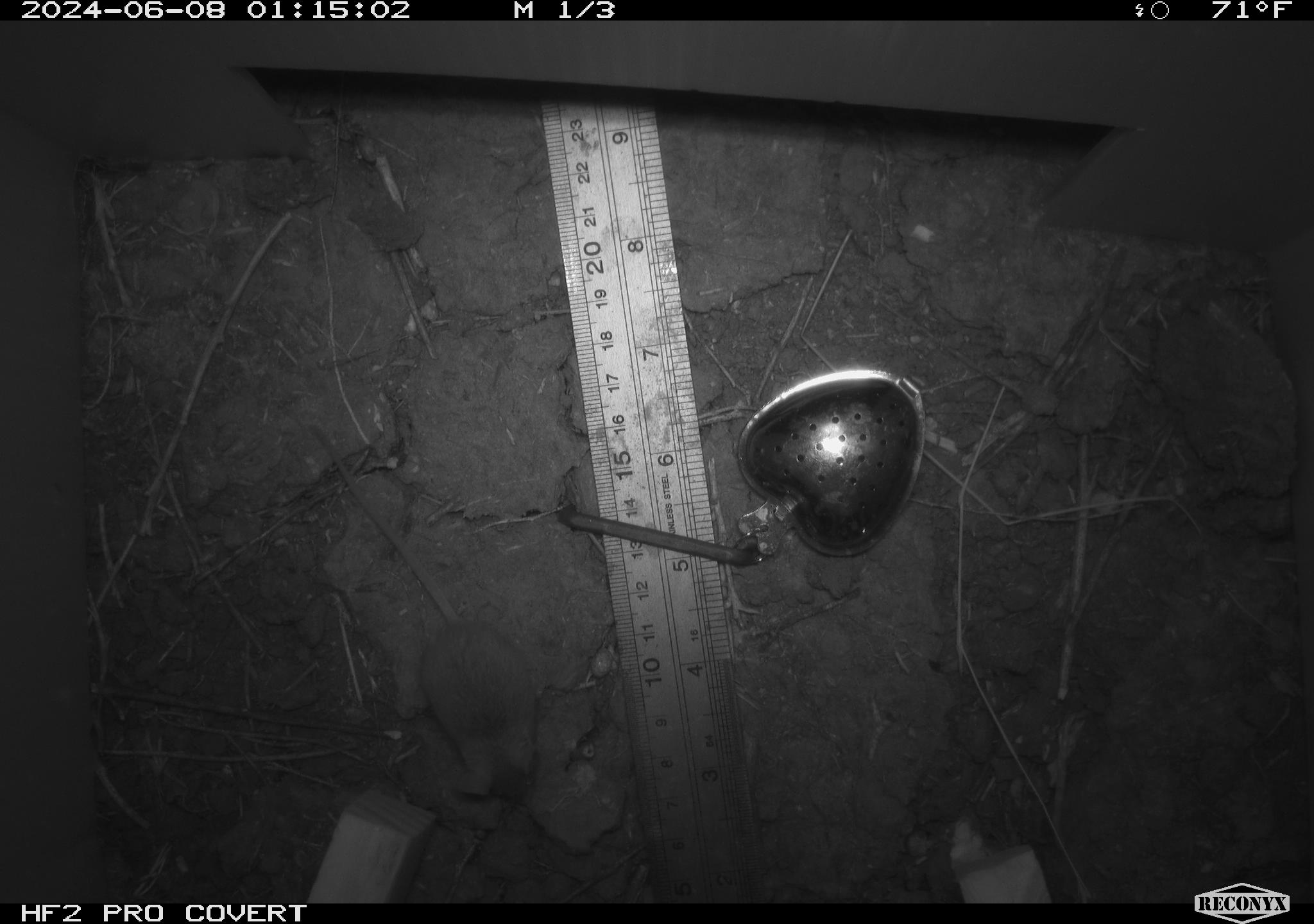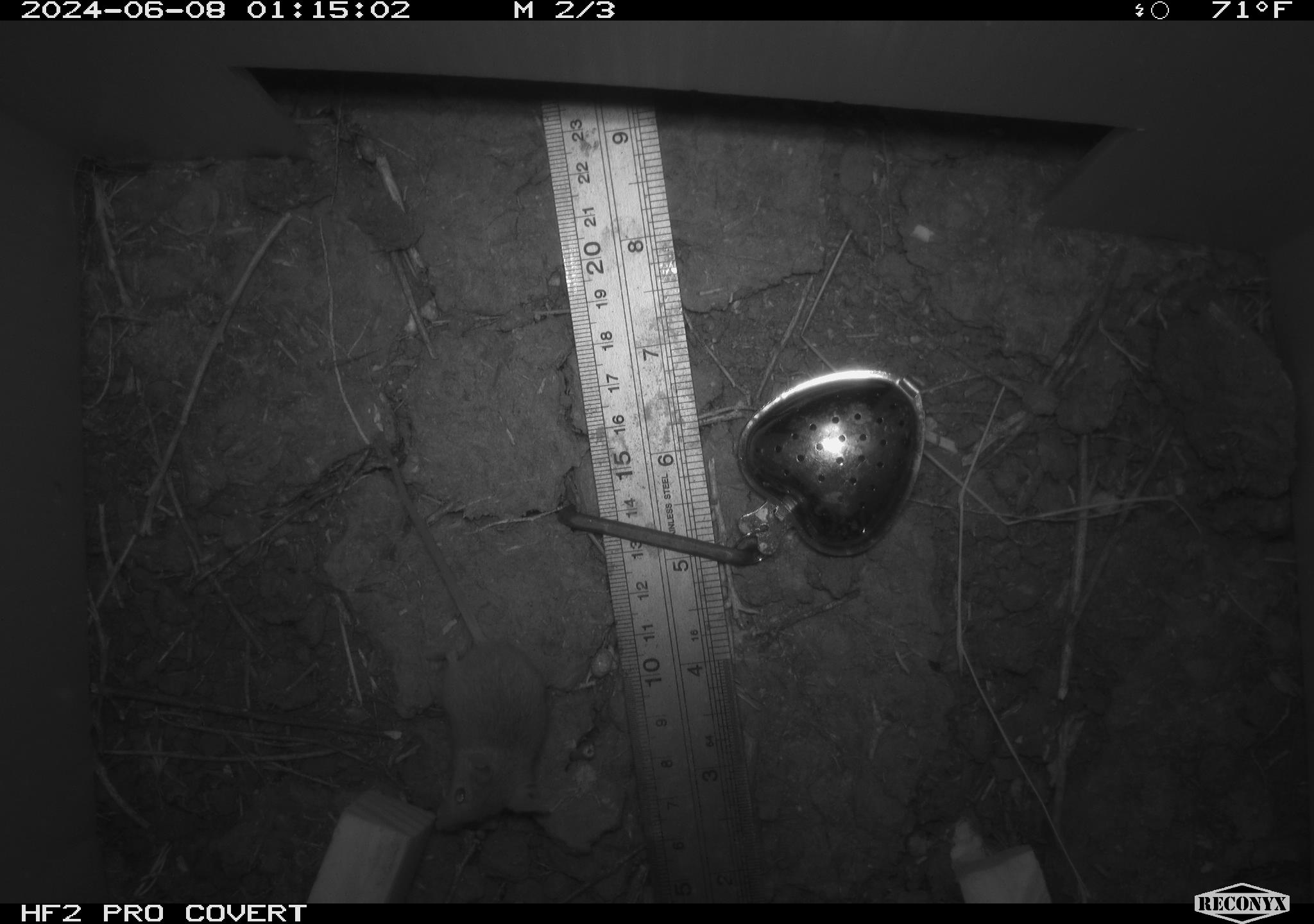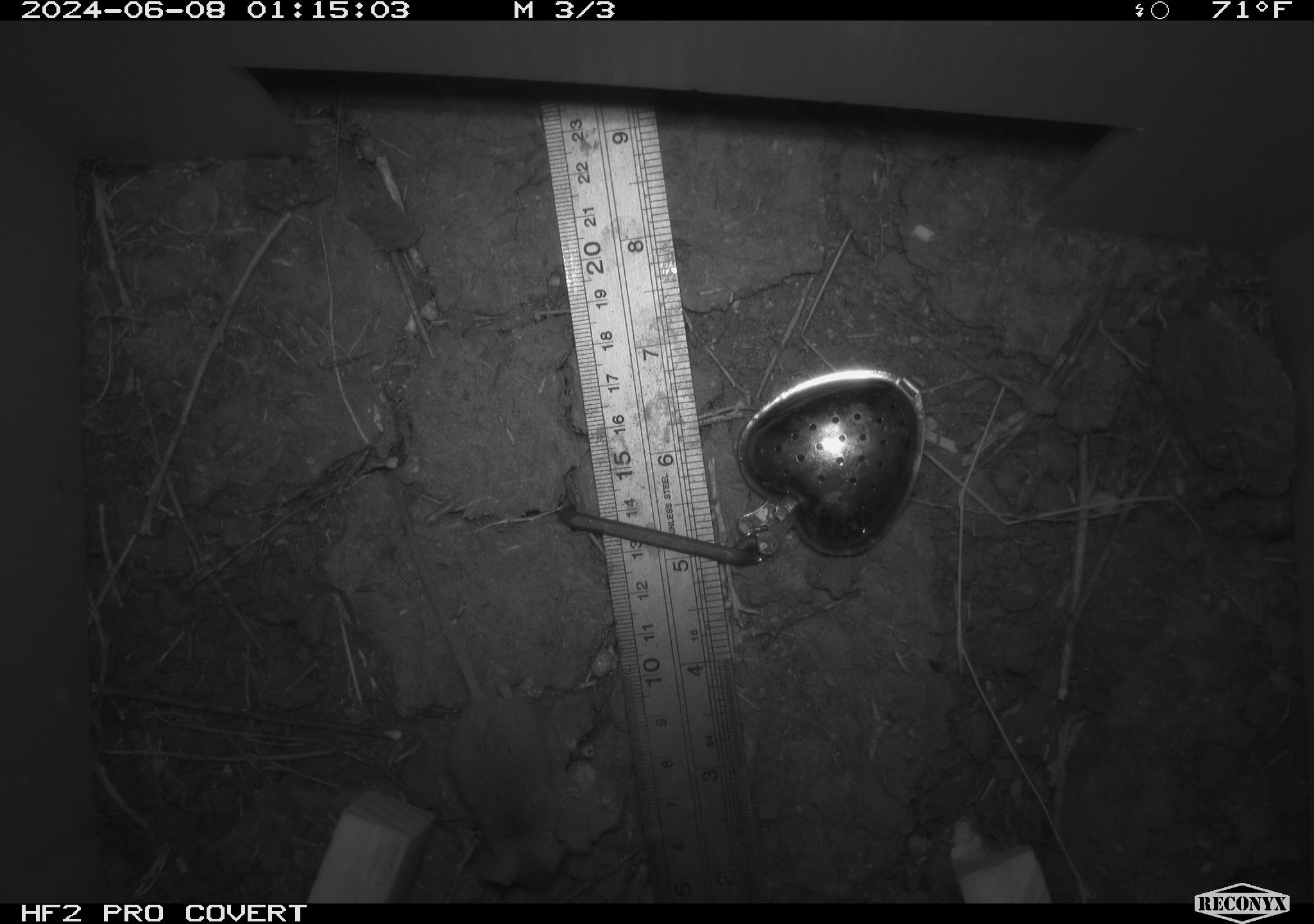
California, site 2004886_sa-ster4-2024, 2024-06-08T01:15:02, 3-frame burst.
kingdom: Animalia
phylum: Chordata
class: Mammalia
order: Rodentia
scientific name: Rodentia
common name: mouse species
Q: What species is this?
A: Mouse species (Rodentia).